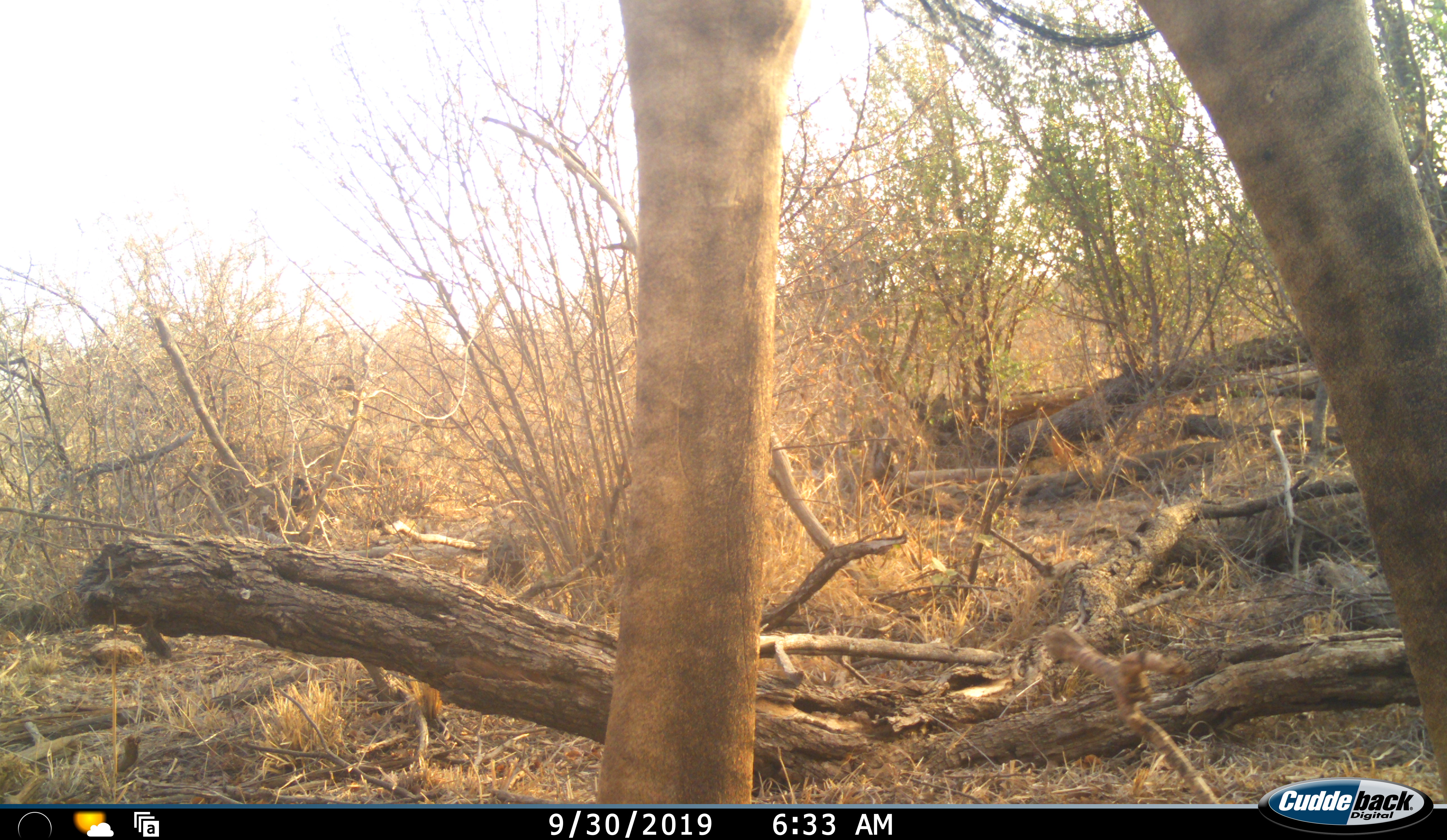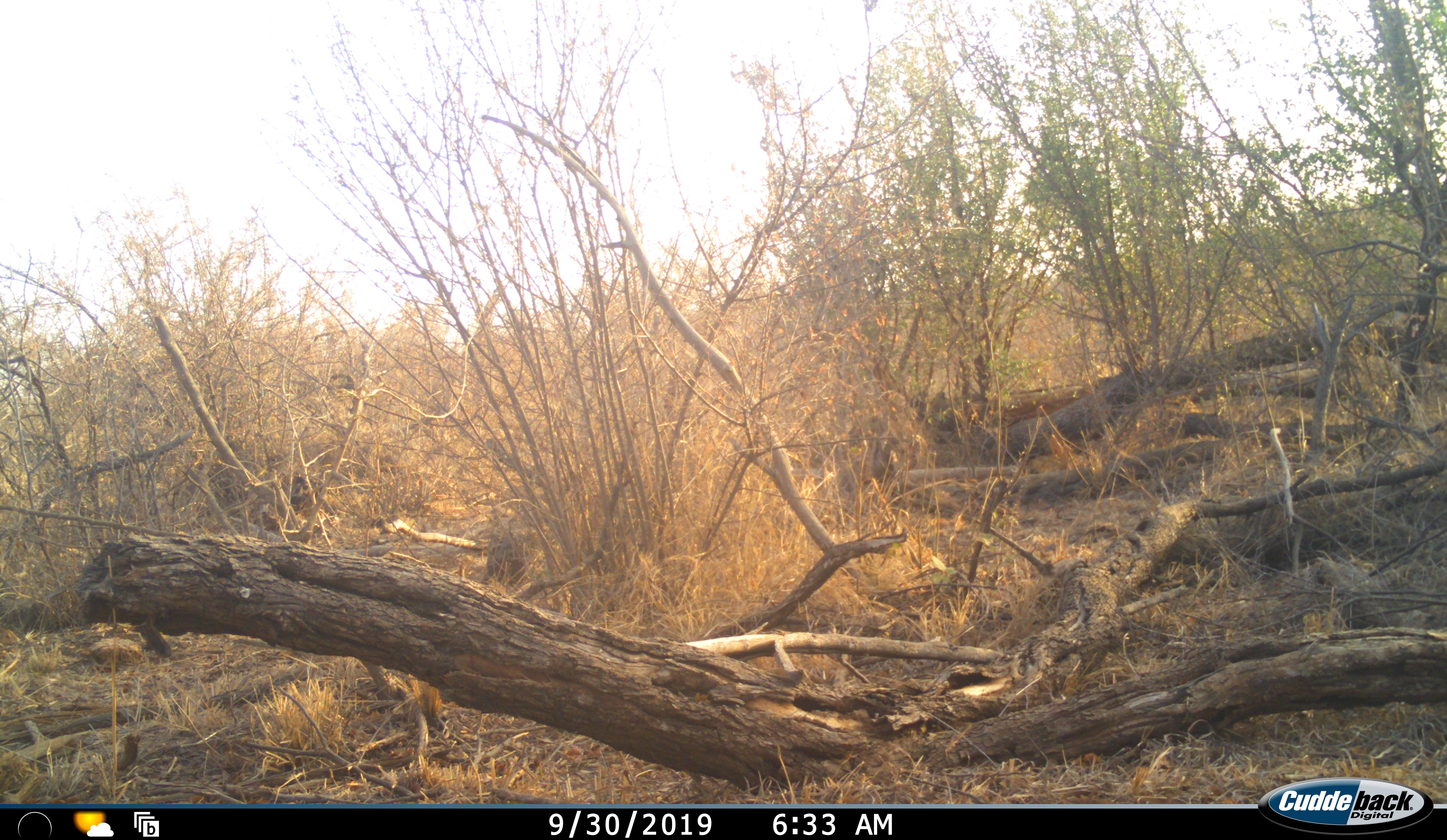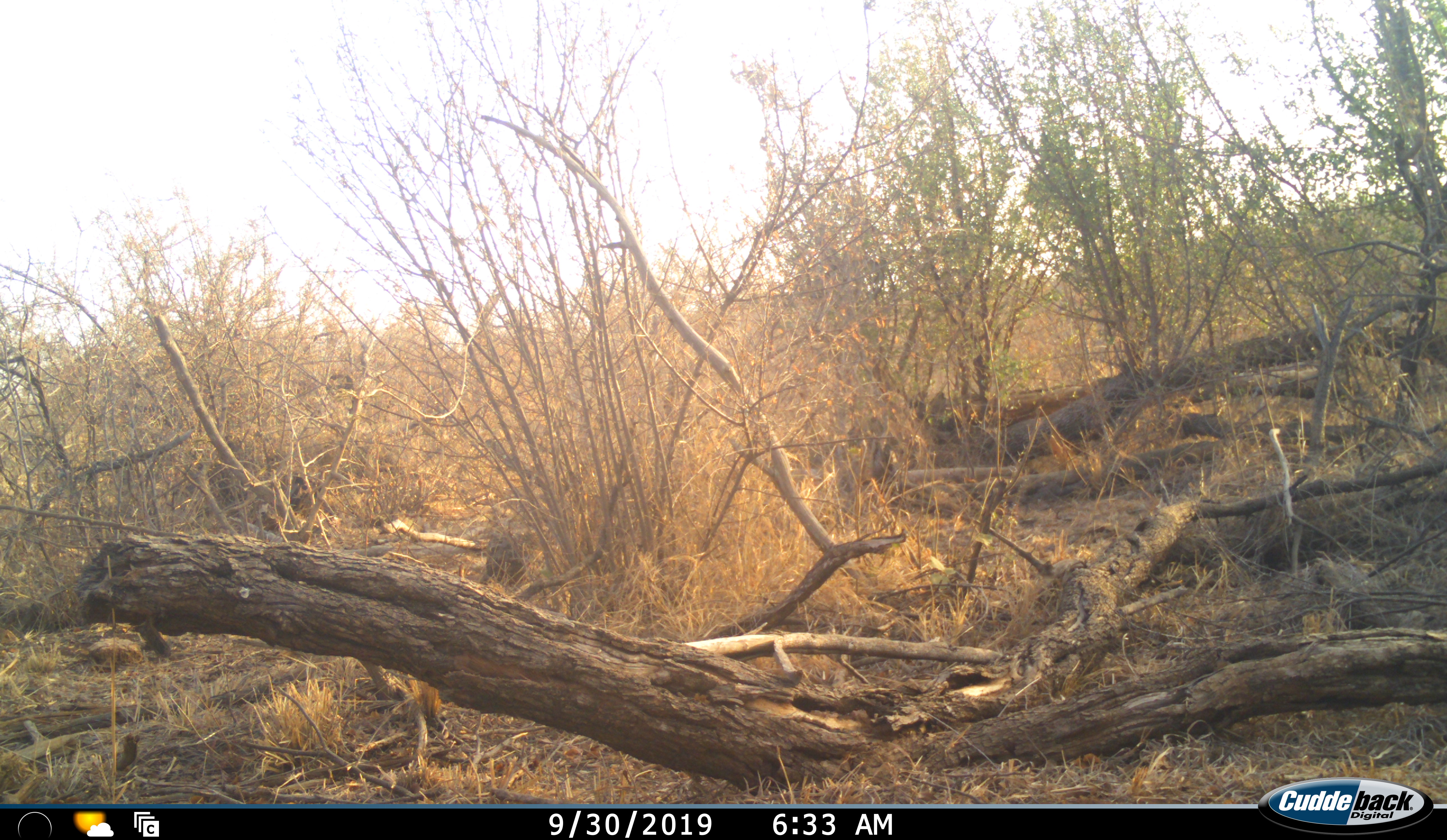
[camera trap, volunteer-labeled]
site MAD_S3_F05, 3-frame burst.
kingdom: Animalia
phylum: Chordata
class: Mammalia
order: Artiodactyla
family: Giraffidae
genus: Giraffa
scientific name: Giraffa camelopardalis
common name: giraffe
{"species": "giraffe (Giraffa camelopardalis)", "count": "1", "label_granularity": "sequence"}